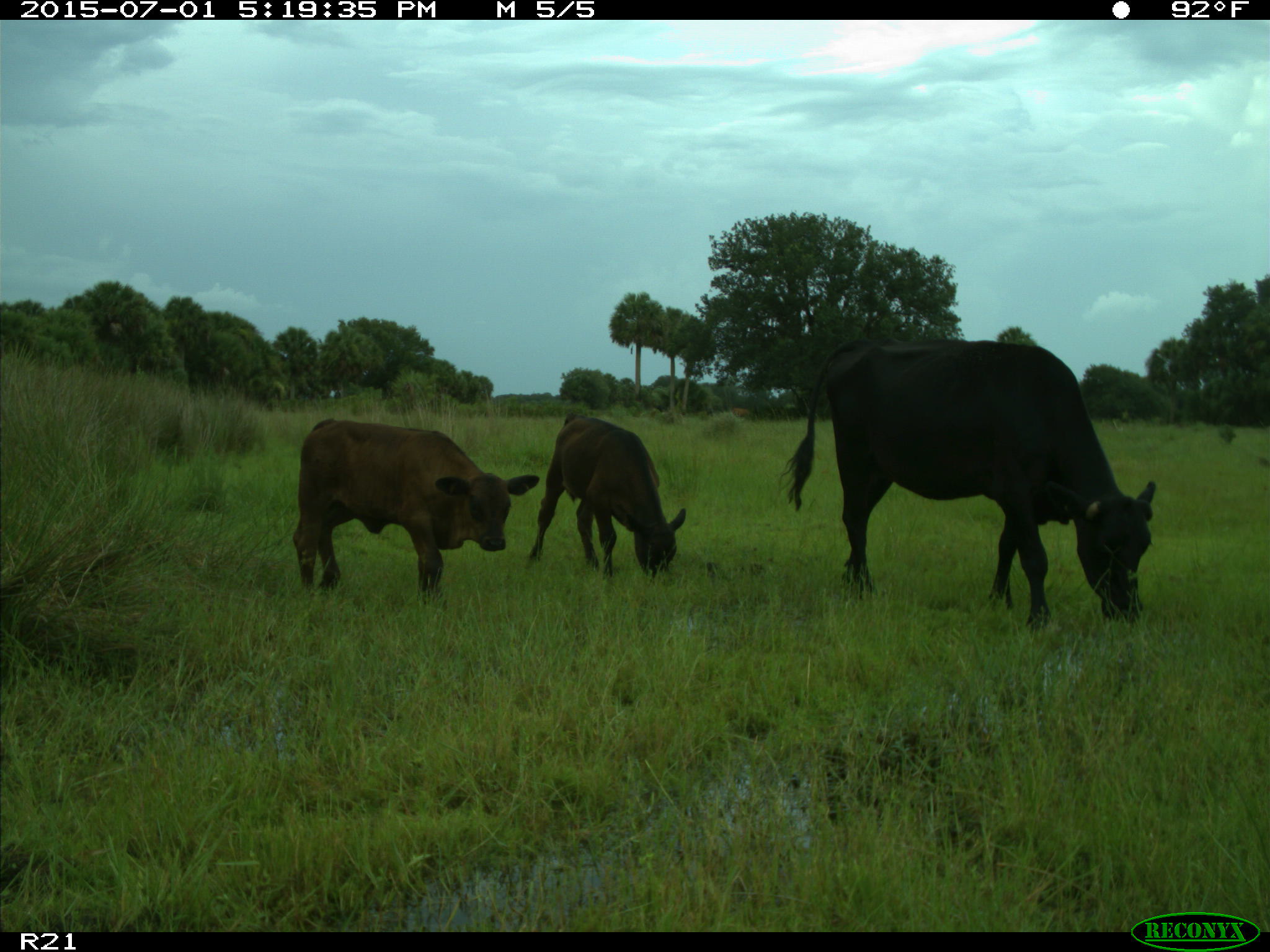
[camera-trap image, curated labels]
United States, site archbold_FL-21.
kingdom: Animalia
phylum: Chordata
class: Mammalia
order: Artiodactyla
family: Bovidae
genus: Bos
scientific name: Bos taurus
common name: domestic cow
Bos taurus (domestic cow).